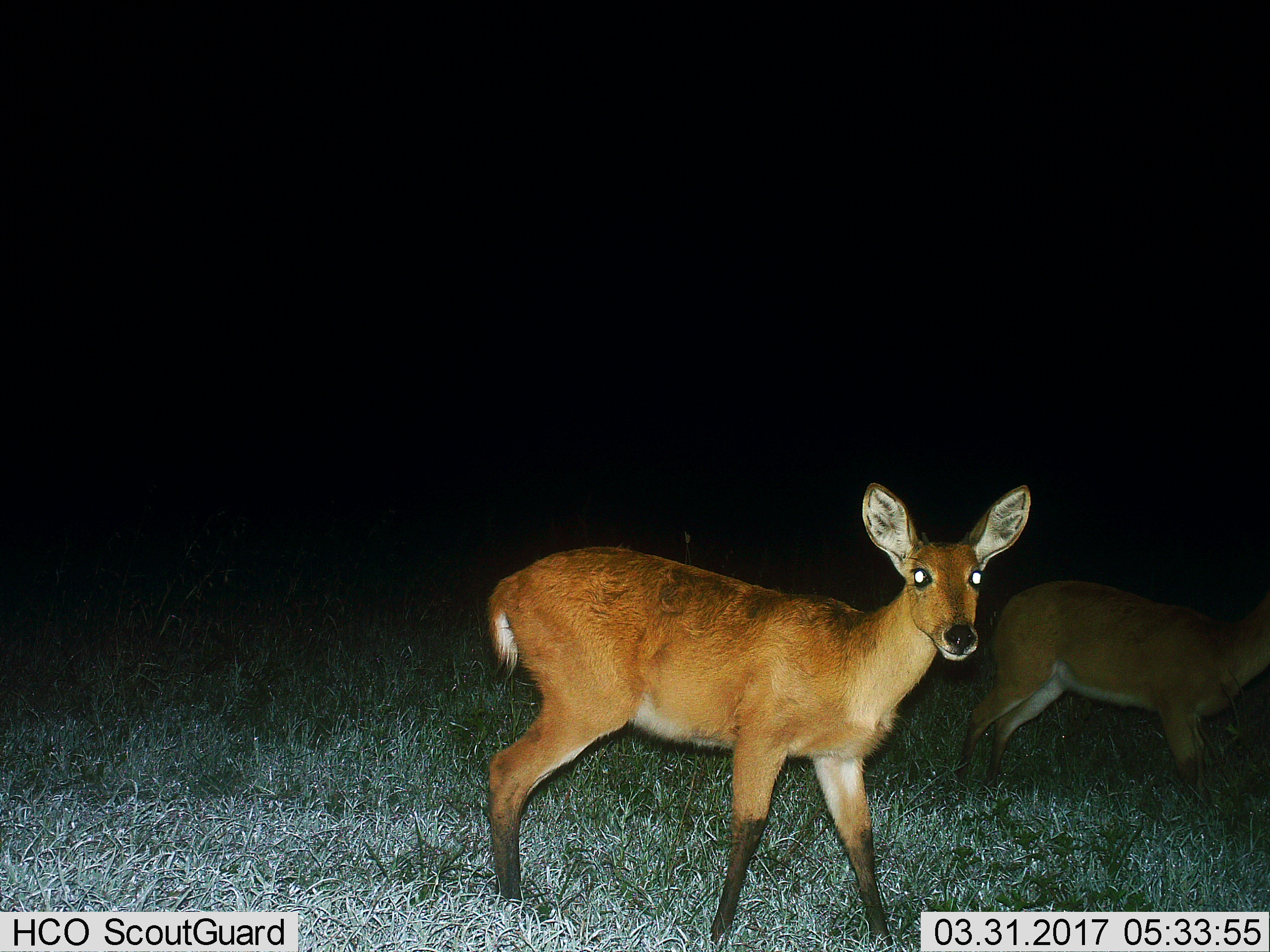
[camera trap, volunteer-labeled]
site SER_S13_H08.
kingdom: Animalia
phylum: Chordata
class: Mammalia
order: Artiodactyla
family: Bovidae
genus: Redunca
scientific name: Redunca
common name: reedbuck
Reedbuck (Redunca), count 2. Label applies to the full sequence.